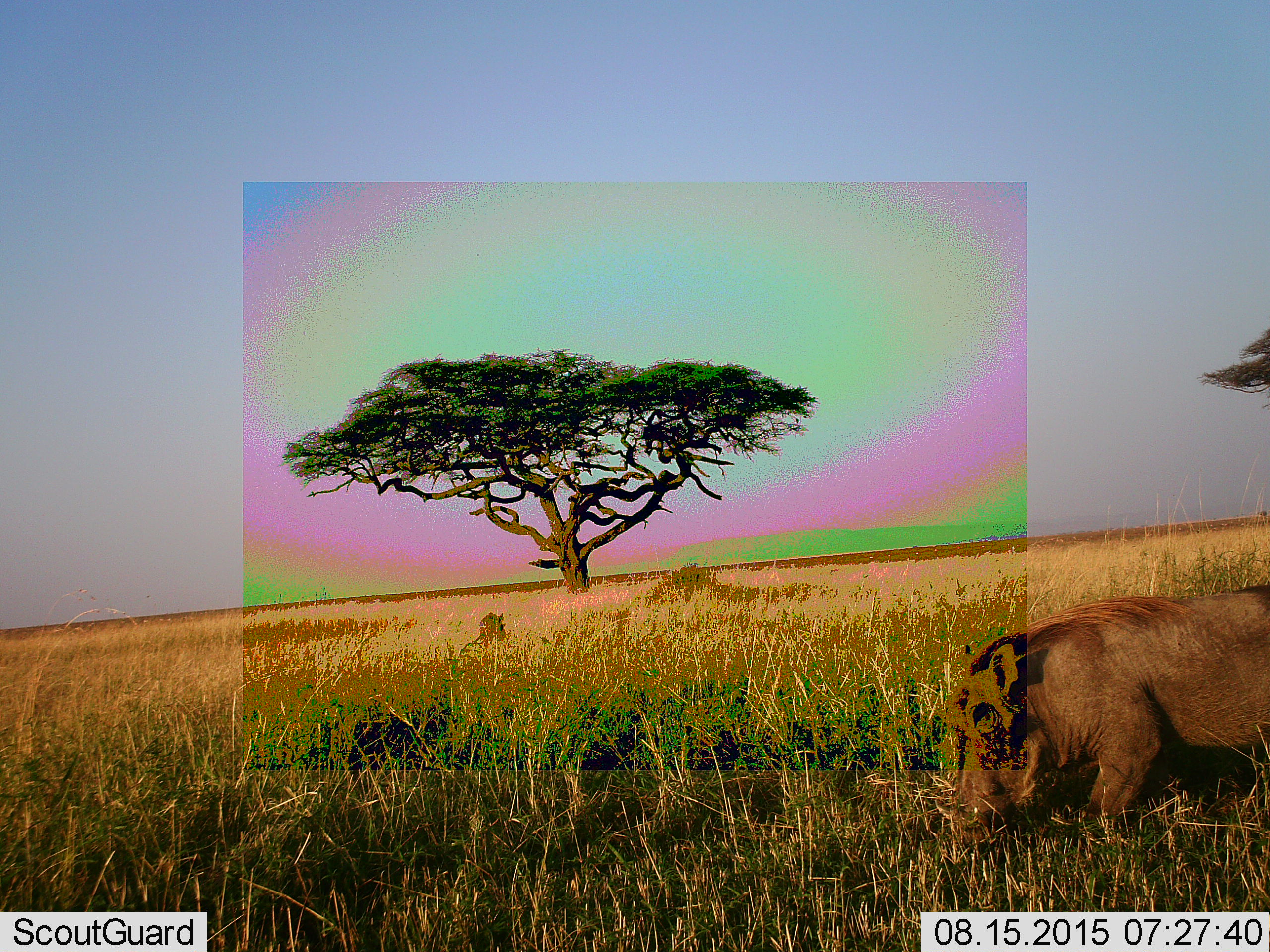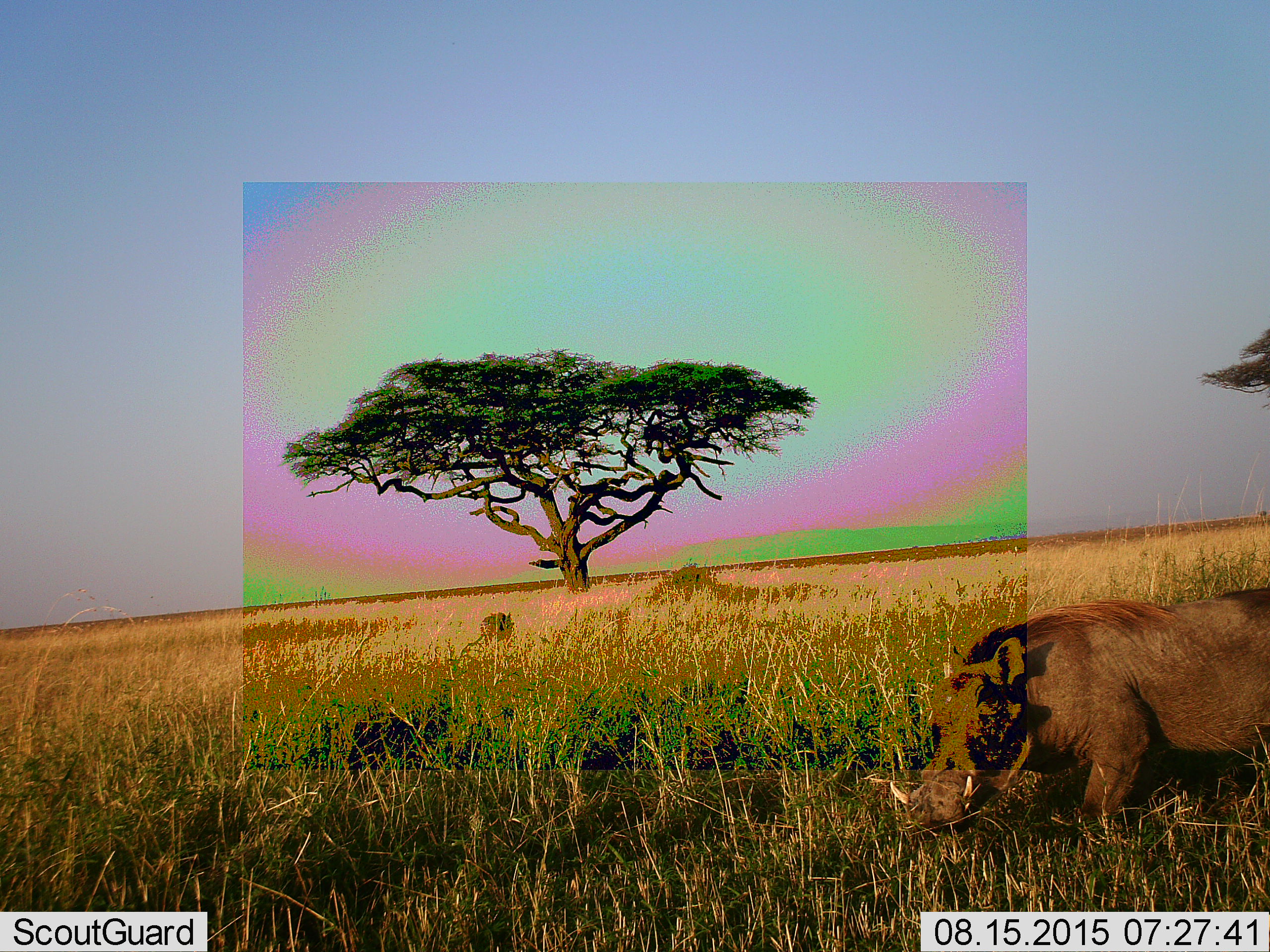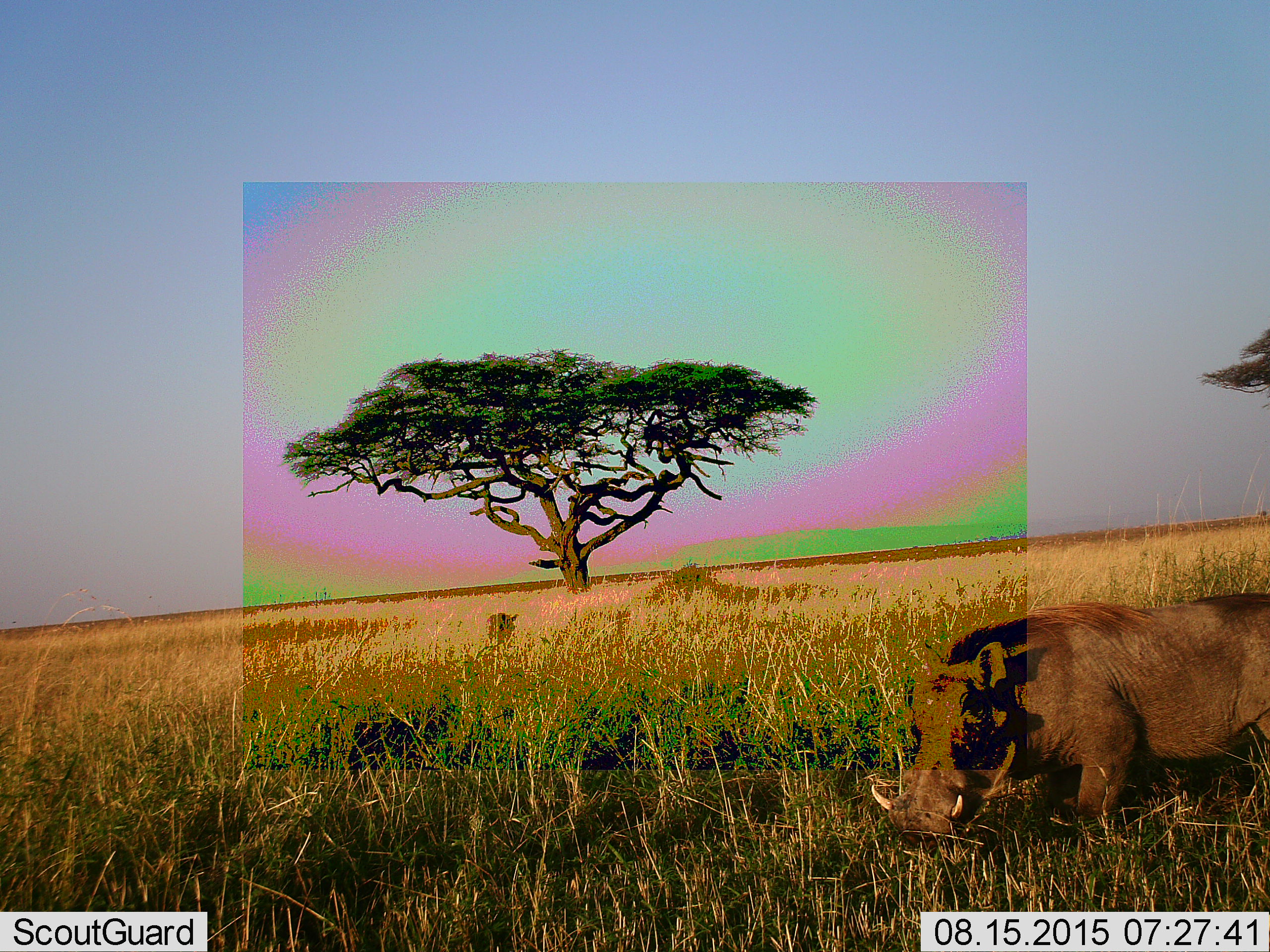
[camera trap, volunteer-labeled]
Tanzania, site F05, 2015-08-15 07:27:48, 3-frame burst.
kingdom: Animalia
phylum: Chordata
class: Mammalia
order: Artiodactyla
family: Suidae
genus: Phacochoerus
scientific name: Phacochoerus africanus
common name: warthog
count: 2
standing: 22%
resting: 0%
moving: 56%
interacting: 0%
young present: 0%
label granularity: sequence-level